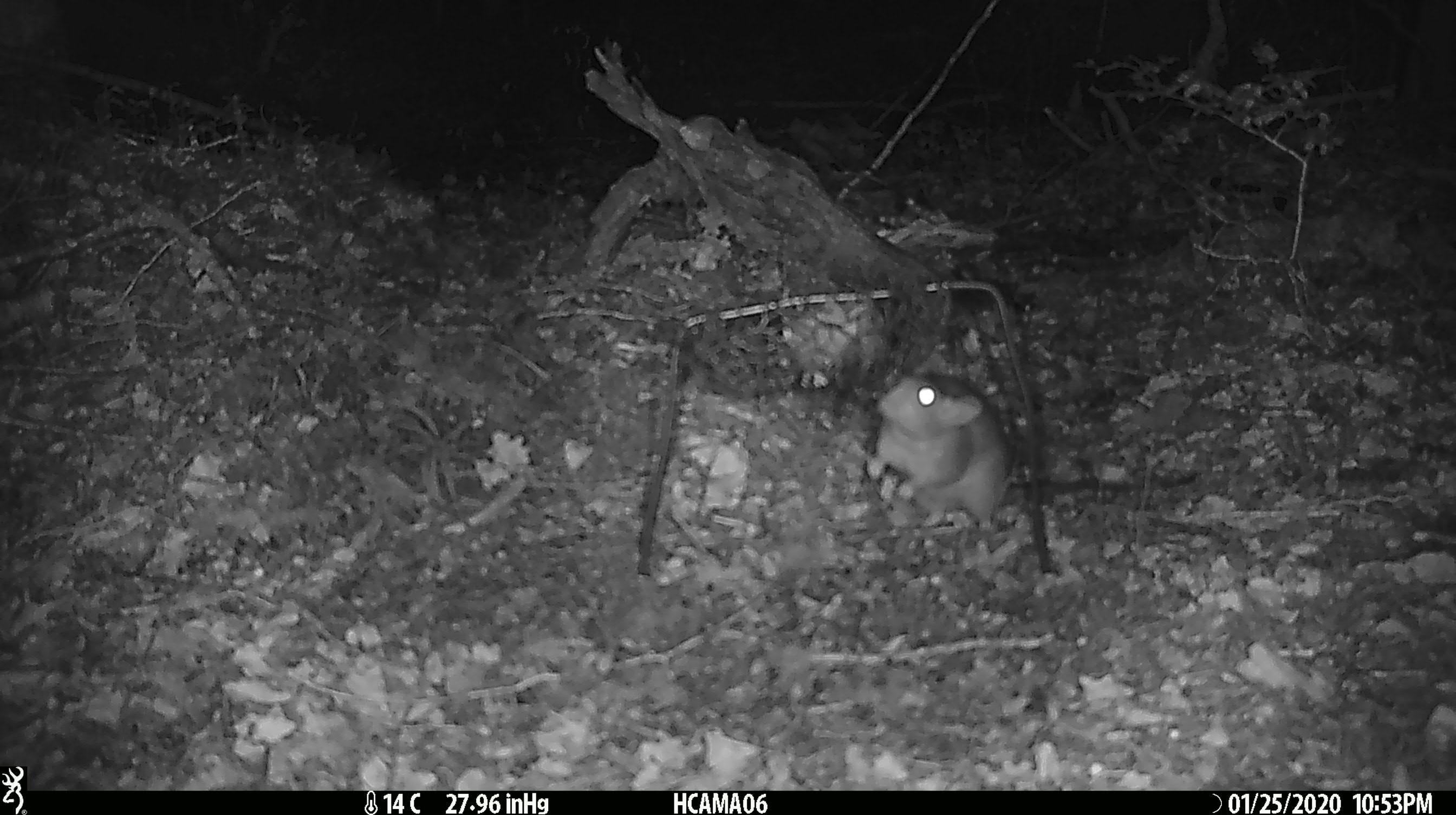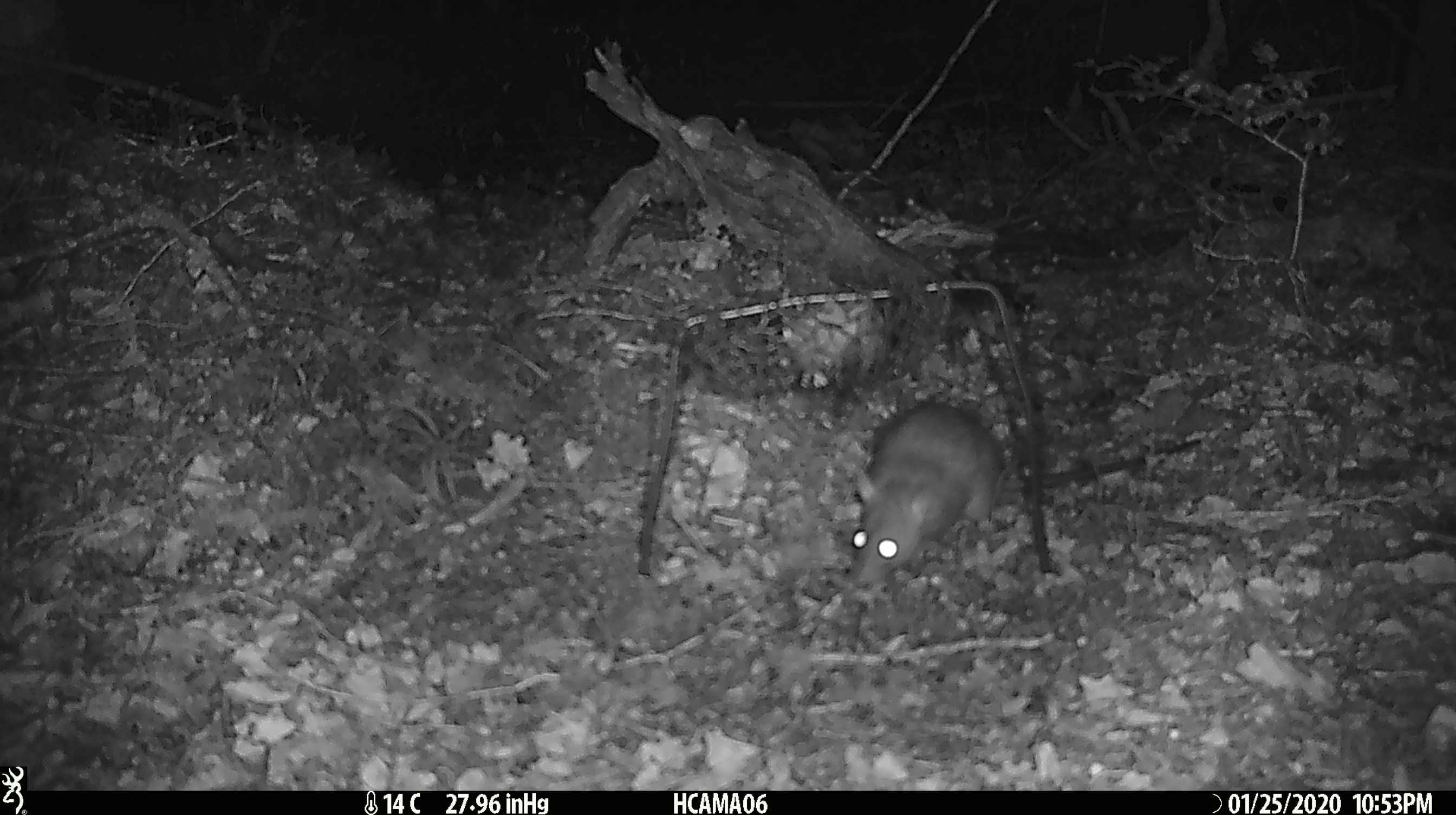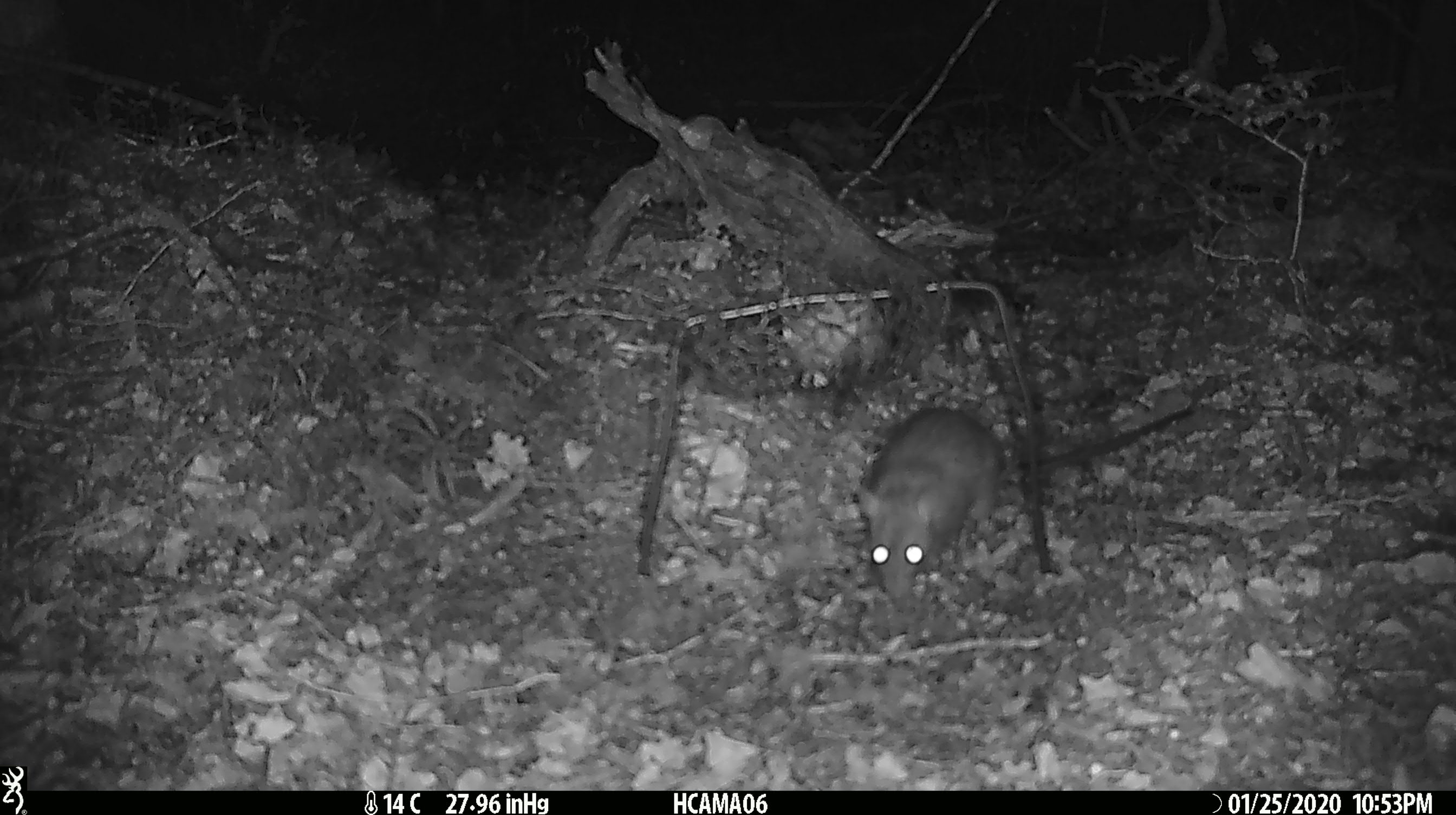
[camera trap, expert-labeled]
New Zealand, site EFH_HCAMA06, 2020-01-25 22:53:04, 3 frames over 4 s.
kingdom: Animalia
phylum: Chordata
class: Mammalia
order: Rodentia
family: Muridae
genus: Rattus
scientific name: Rattus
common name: rat